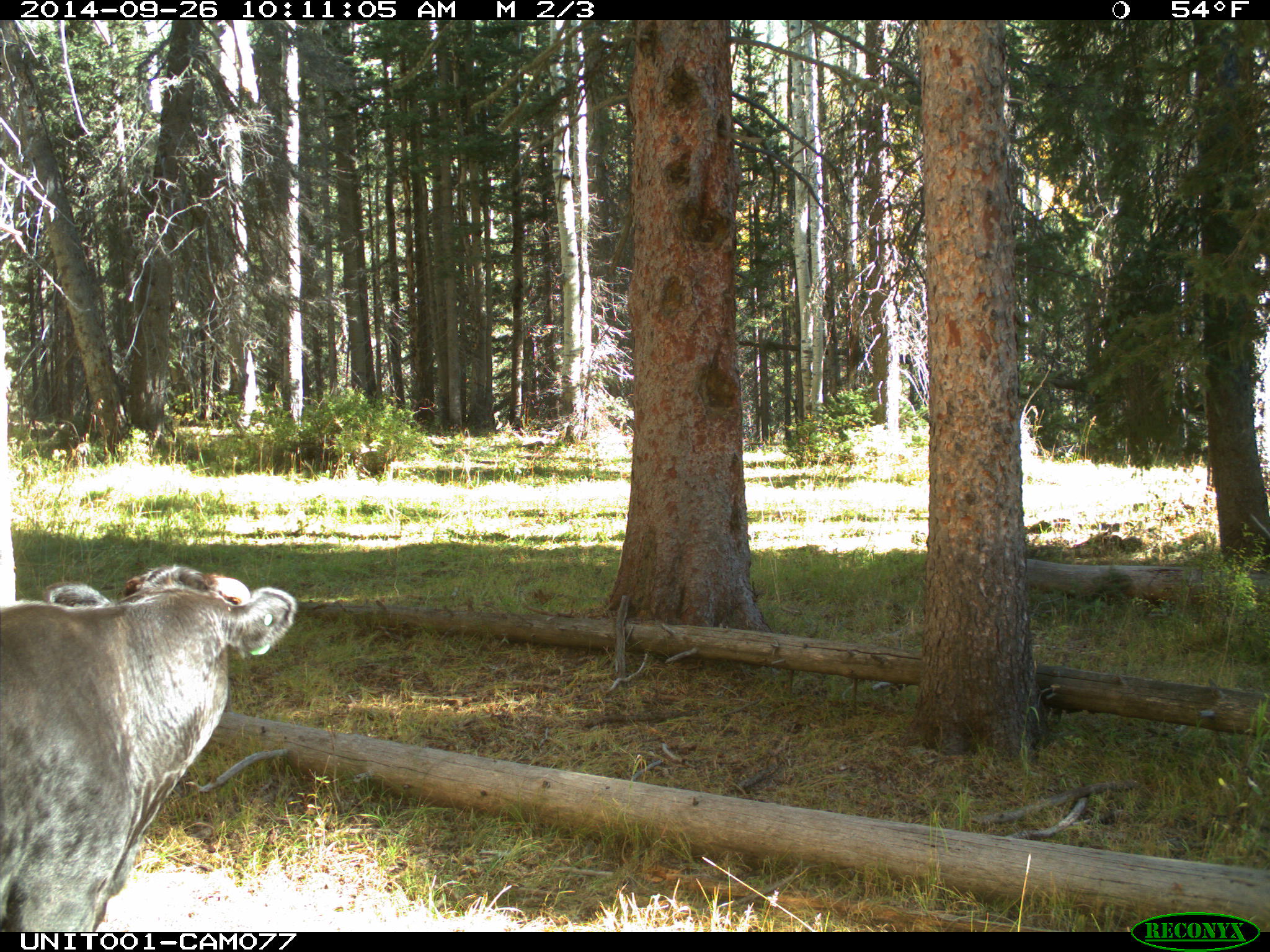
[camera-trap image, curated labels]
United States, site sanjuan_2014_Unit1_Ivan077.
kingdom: Animalia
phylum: Chordata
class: Mammalia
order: Artiodactyla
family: Bovidae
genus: Bos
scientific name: Bos taurus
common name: domestic cow